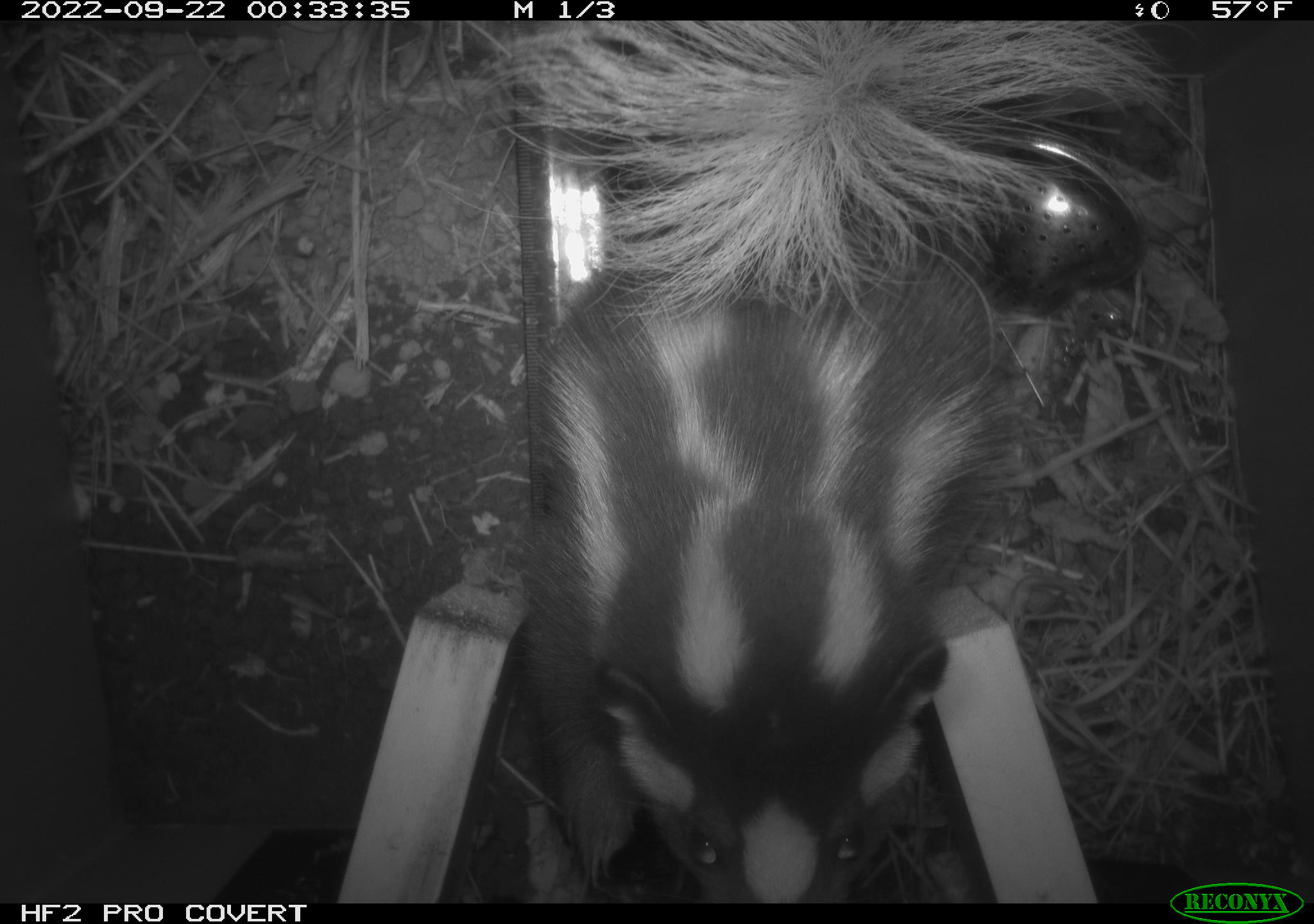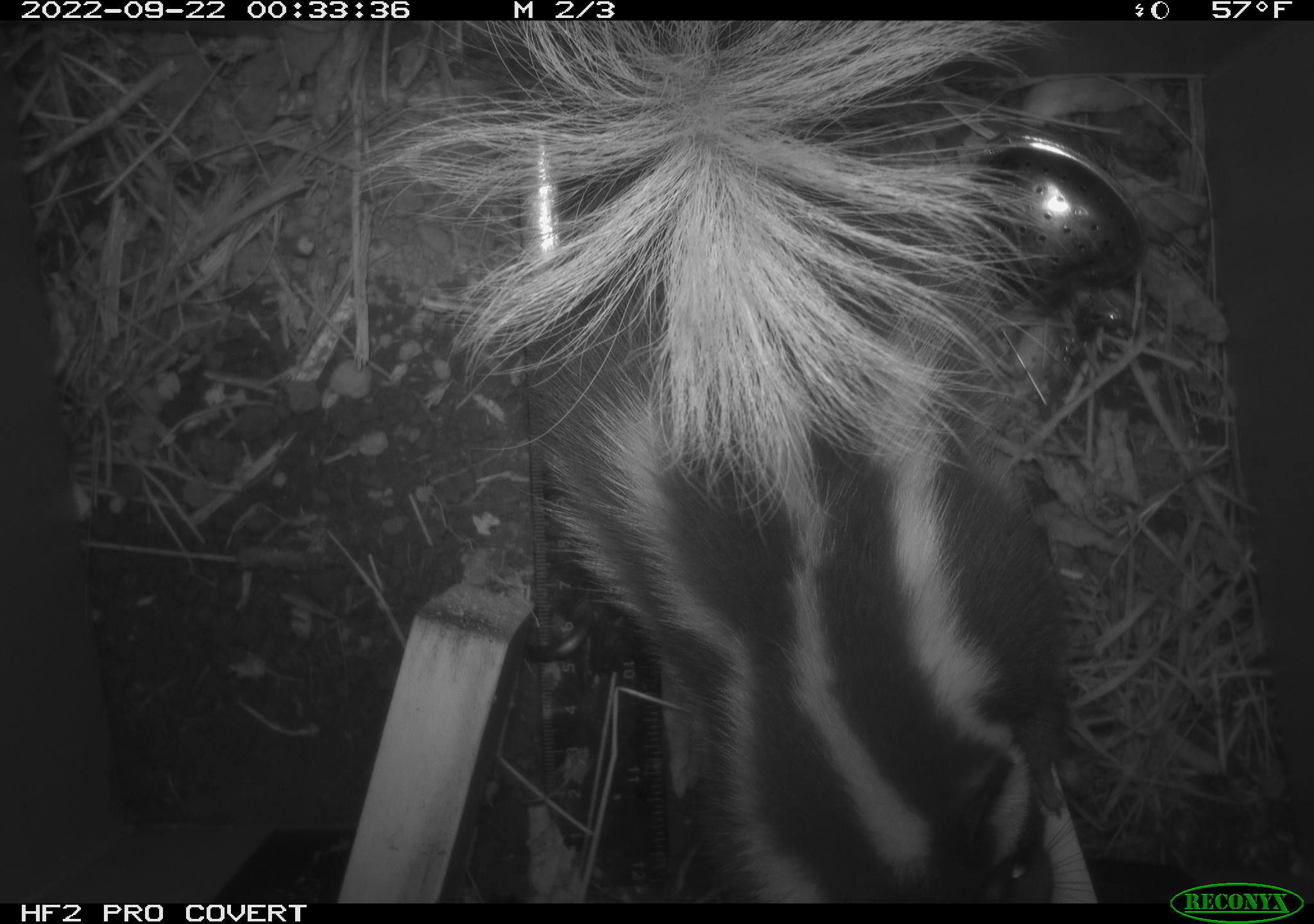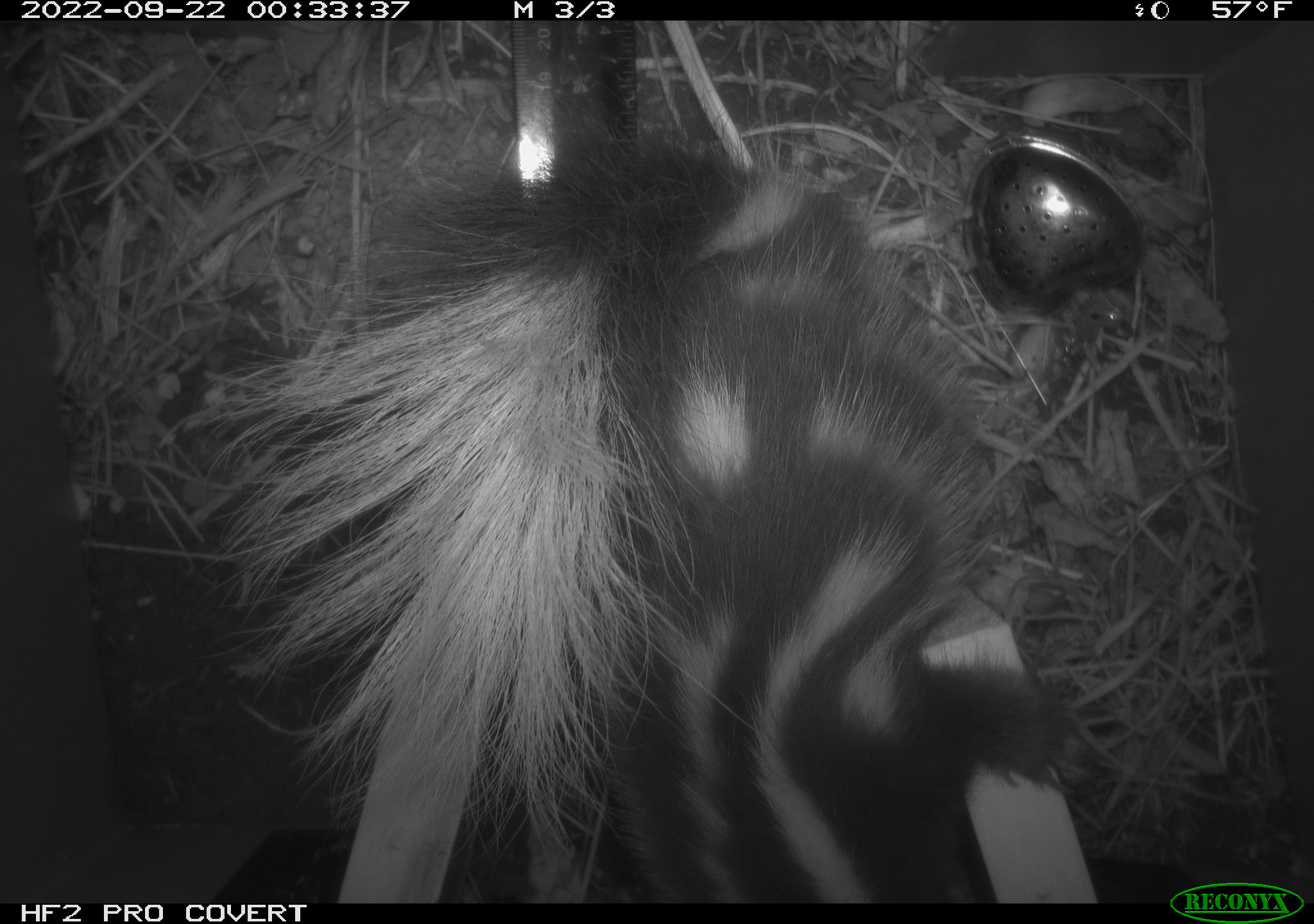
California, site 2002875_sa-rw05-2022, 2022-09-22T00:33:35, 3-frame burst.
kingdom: Animalia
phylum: Chordata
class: Mammalia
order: Carnivora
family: Mephitidae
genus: Spilogale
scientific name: Spilogale gracilis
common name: western spotted skunk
Western spotted skunk (Spilogale gracilis).